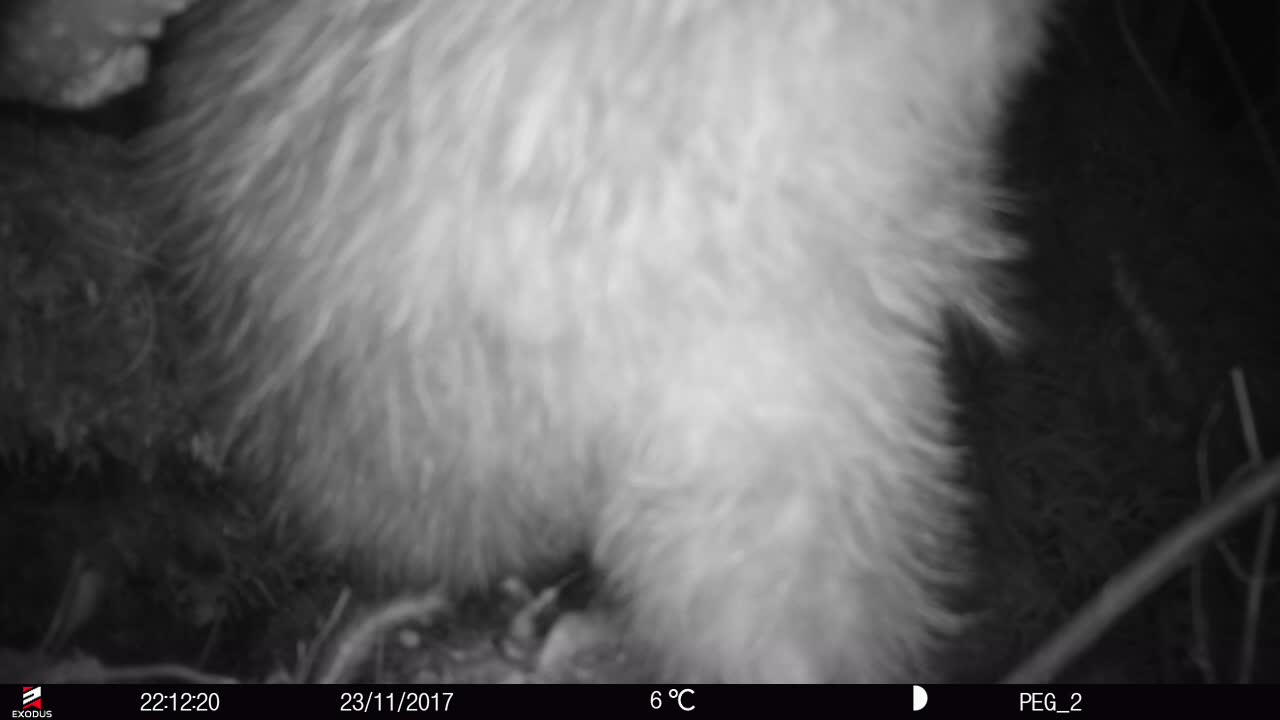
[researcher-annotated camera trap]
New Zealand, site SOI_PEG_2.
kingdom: Animalia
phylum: Chordata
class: Aves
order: Apterygiformes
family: Apterygidae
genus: Apteryx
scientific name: Apteryx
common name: kiwi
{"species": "kiwi (Apteryx)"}